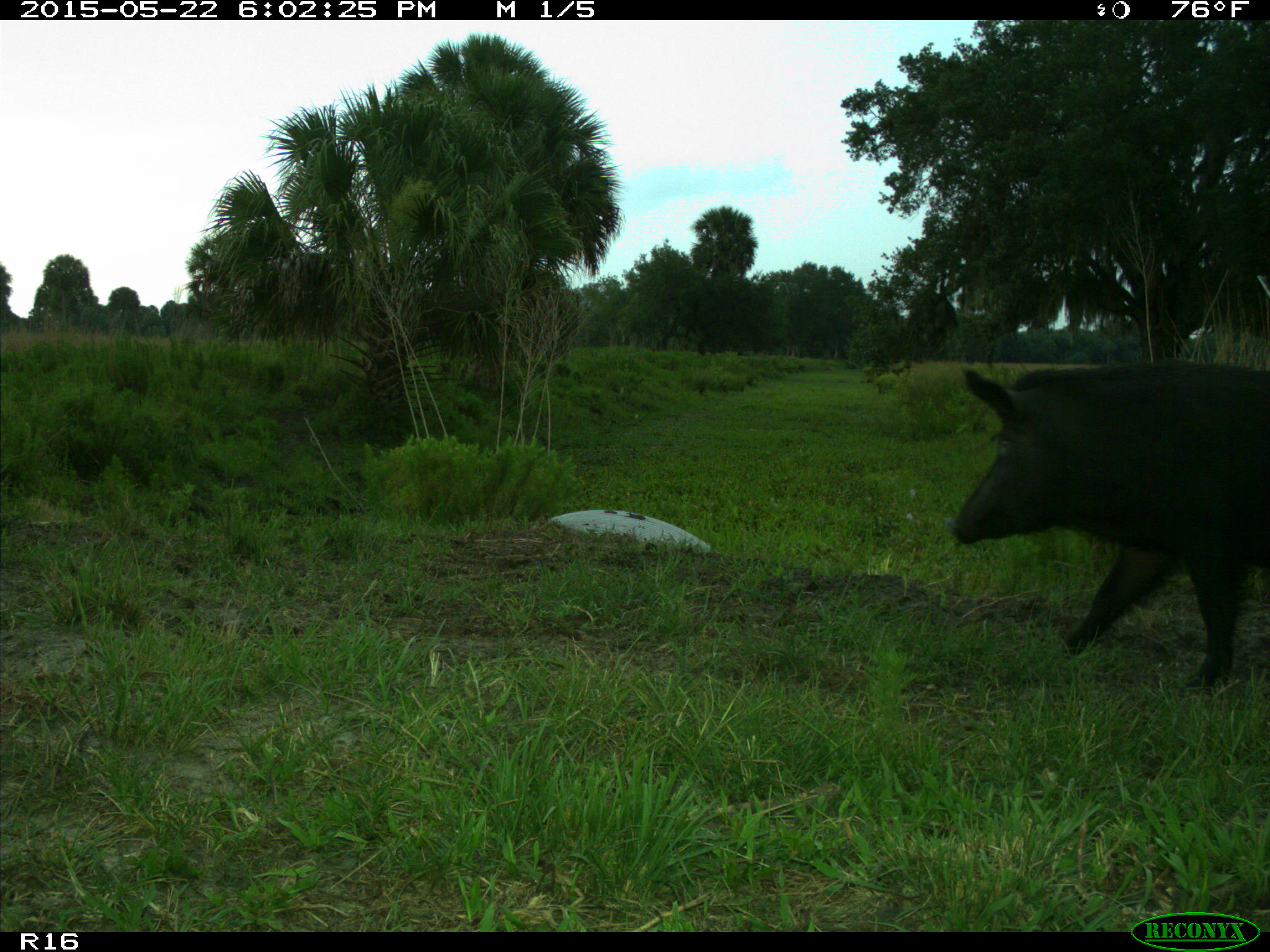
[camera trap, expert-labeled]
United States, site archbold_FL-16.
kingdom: Animalia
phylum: Chordata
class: Mammalia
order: Artiodactyla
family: Suidae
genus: Sus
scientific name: Sus scrofa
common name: wild boar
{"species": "Sus scrofa (wild boar)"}